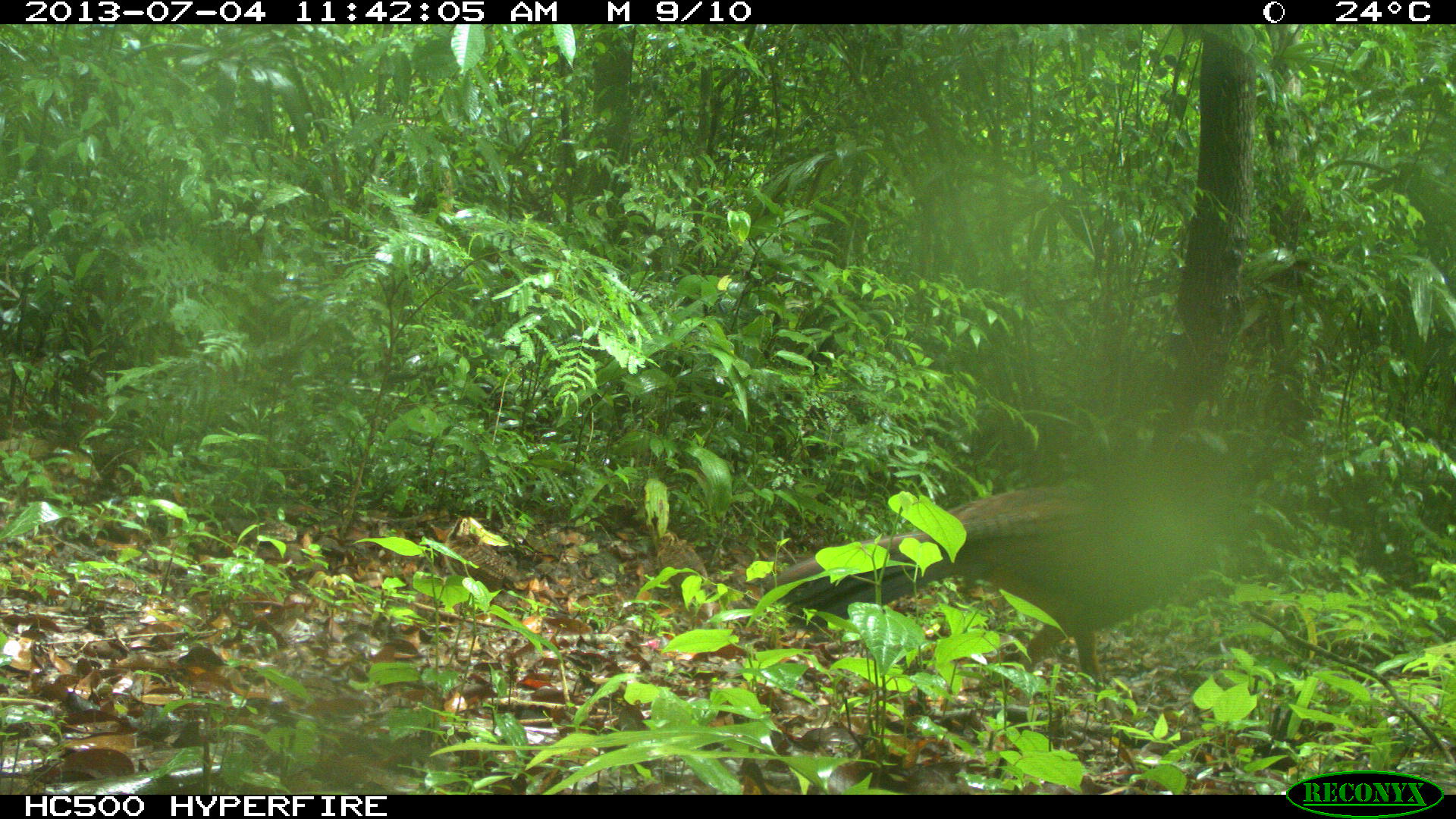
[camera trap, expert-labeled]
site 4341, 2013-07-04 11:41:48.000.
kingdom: Animalia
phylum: Chordata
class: Aves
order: Galliformes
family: Cracidae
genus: Crax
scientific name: Crax rubra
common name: great curassow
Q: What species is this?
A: Crax rubra (great curassow).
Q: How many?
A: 1.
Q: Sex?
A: Female.